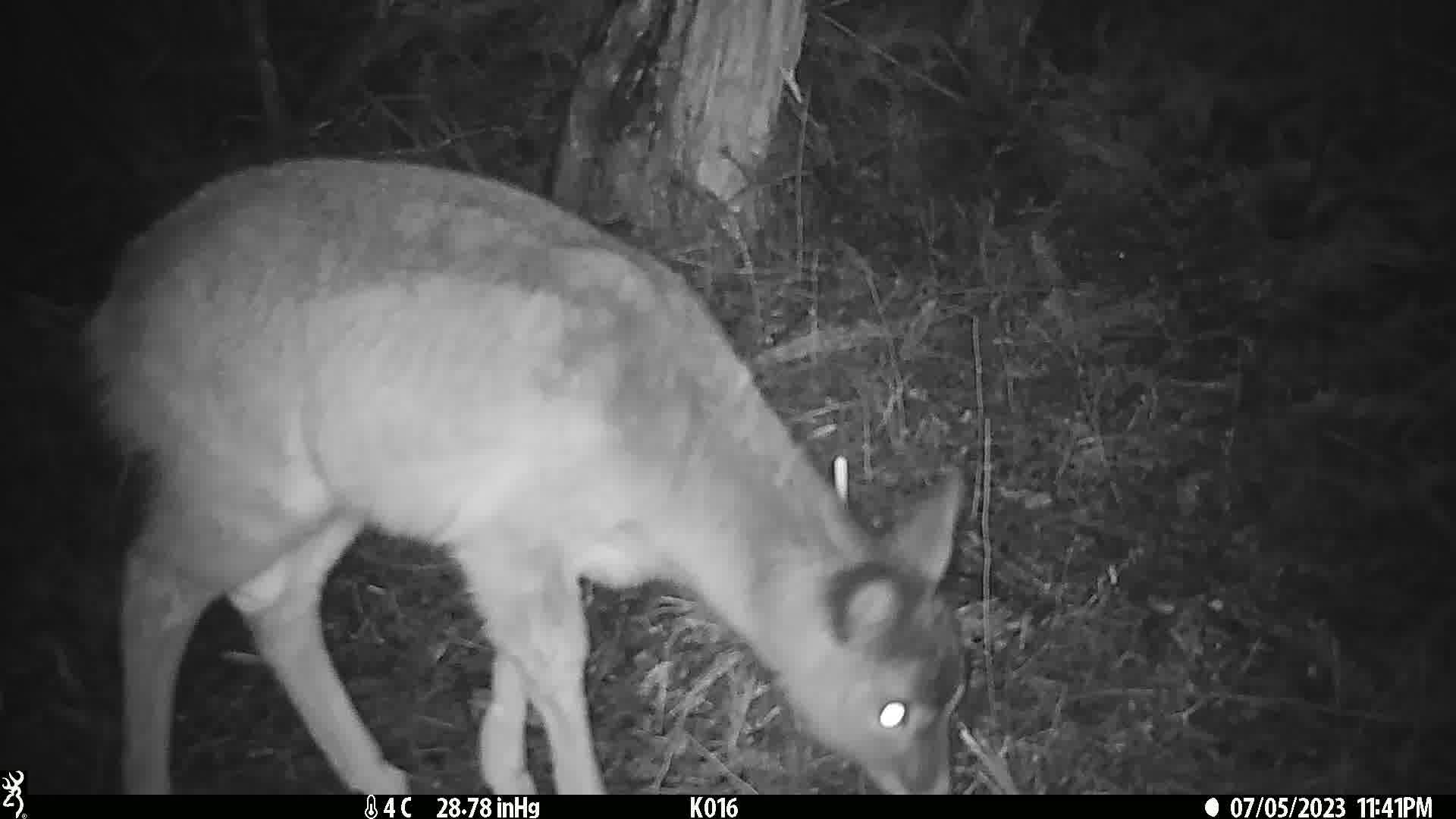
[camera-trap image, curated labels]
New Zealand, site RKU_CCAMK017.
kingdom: Animalia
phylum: Chordata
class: Mammalia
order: Artiodactyla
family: Cervidae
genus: Odocoileus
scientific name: Odocoileus virginianus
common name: white-tailed deer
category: white tailed deer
White tailed deer (white-tailed deer) (Odocoileus virginianus).